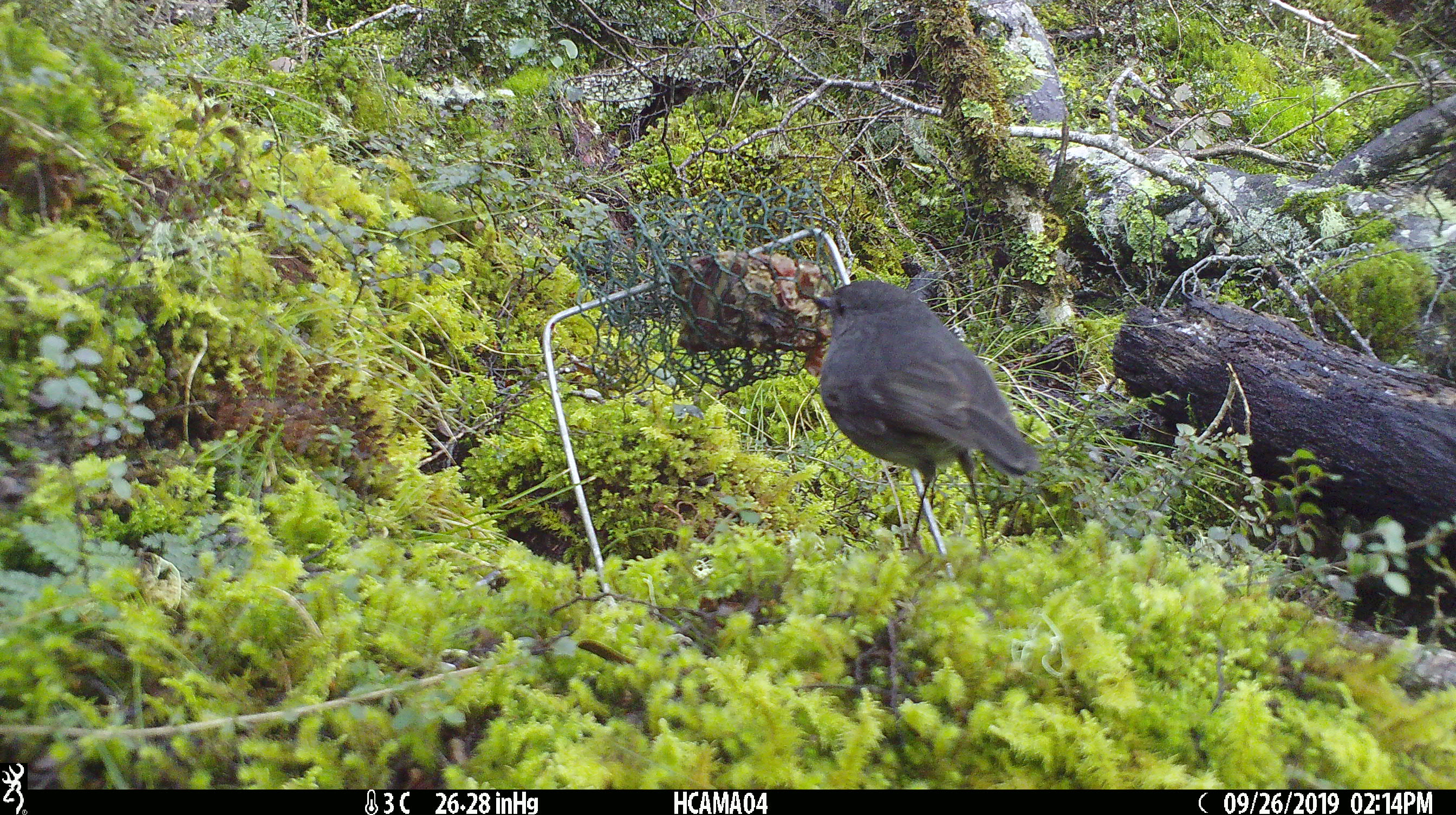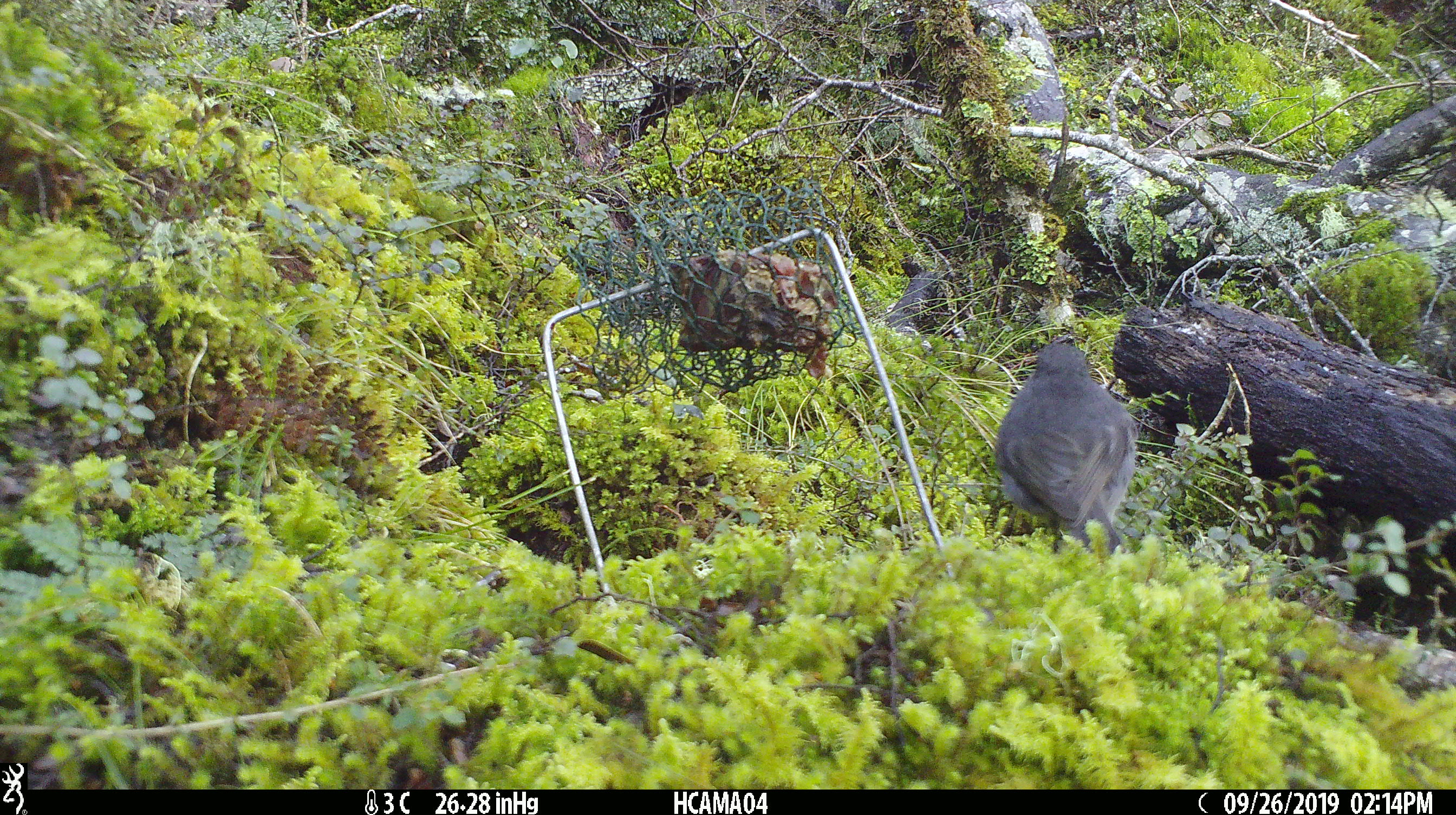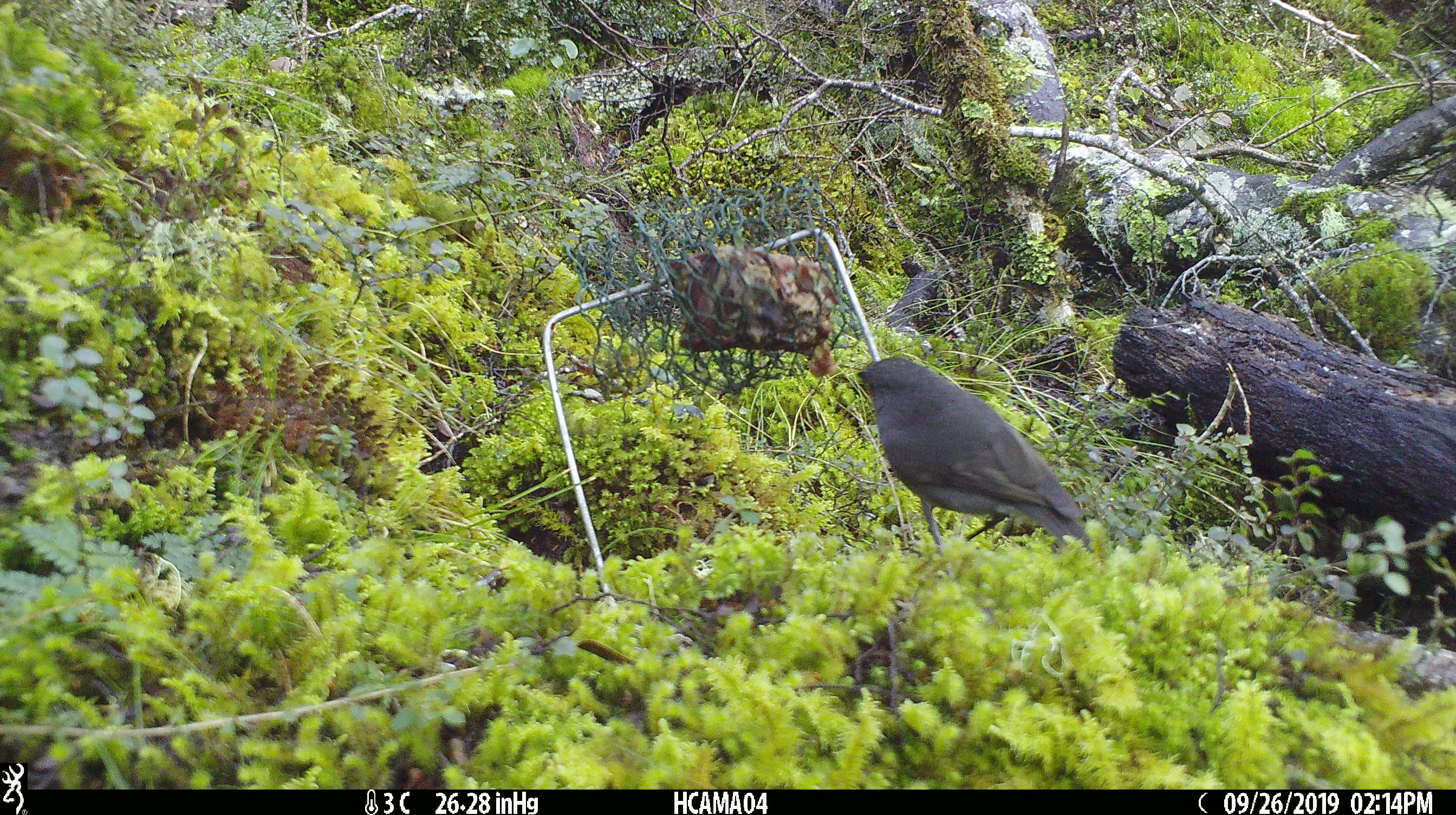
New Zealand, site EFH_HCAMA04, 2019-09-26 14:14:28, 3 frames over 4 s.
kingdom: Animalia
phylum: Chordata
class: Aves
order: Passeriformes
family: Petroicidae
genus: Petroica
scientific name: Petroica australis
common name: new zealand robin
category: robin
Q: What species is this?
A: Robin (new zealand robin) (Petroica australis).